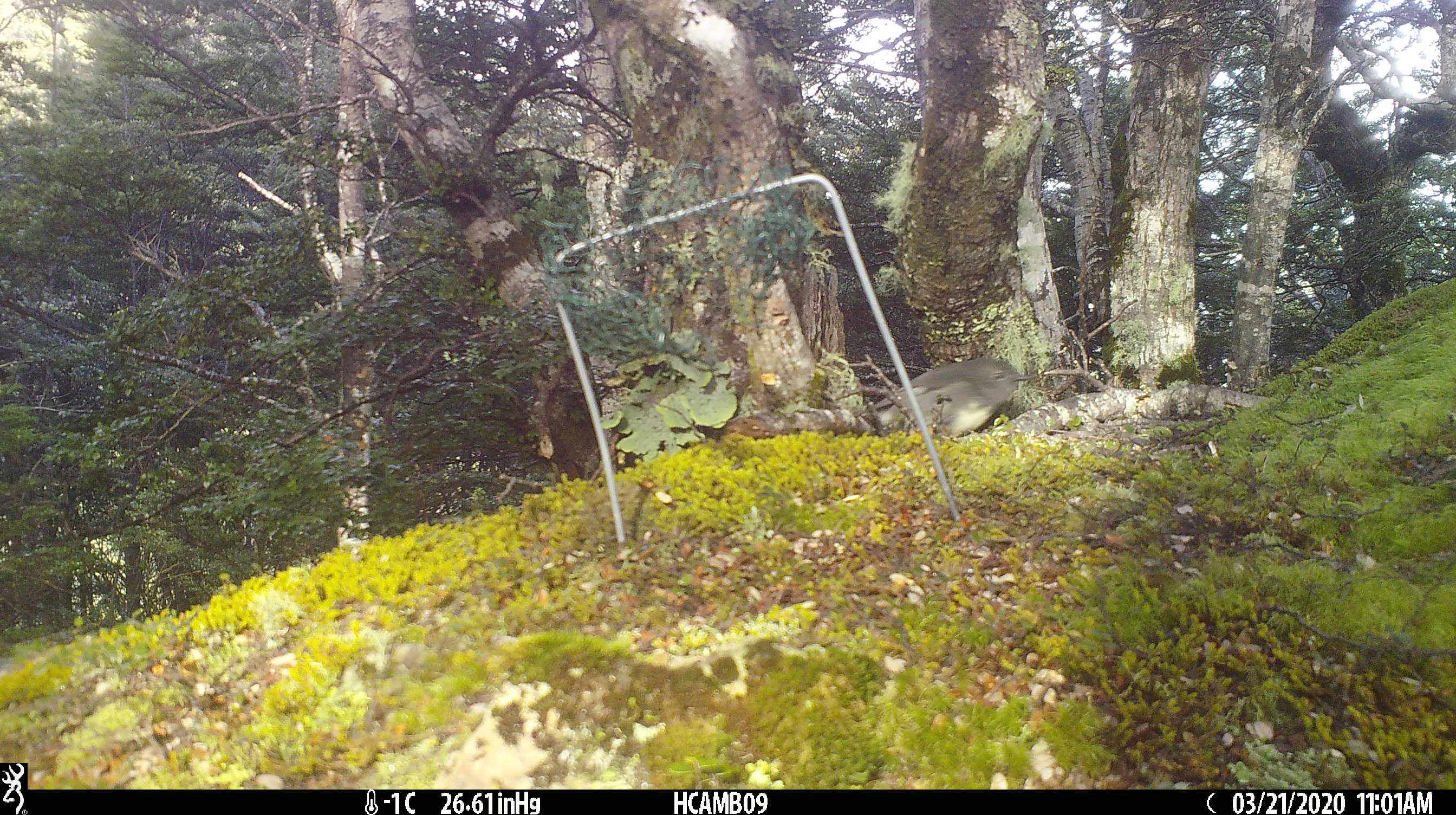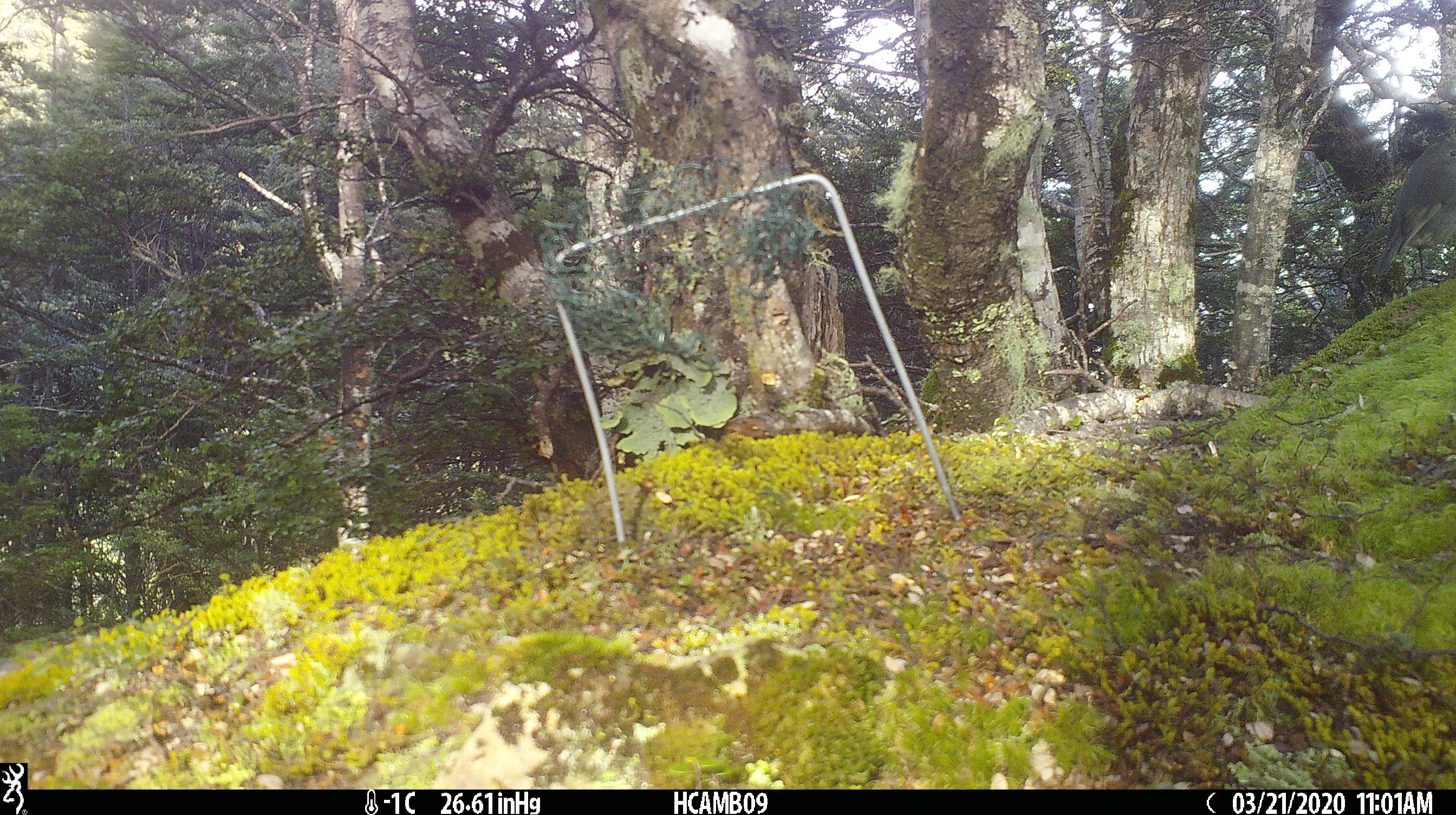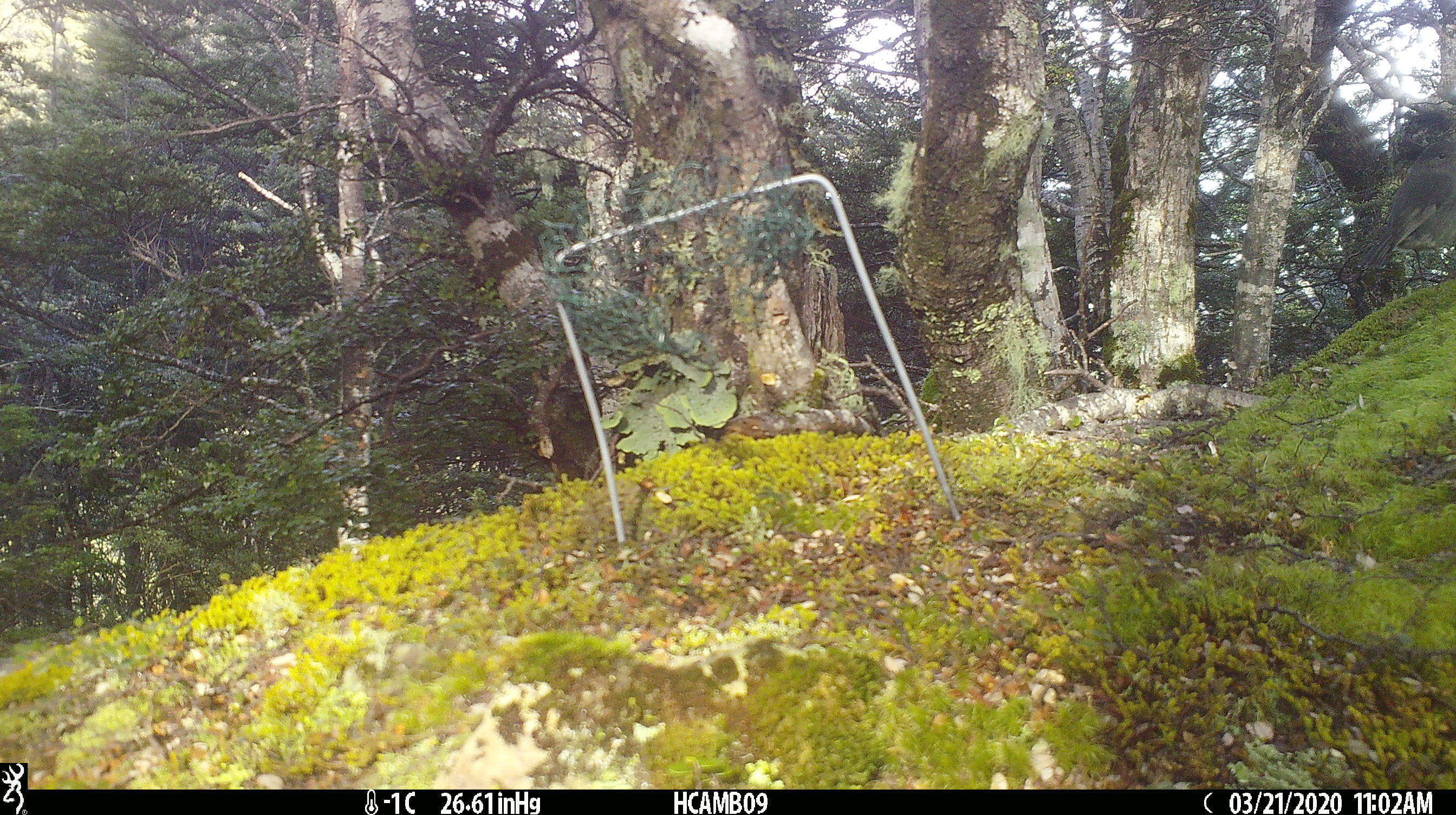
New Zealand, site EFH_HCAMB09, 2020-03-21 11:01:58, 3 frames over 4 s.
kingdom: Animalia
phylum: Chordata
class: Aves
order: Passeriformes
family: Petroicidae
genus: Petroica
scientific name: Petroica australis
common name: new zealand robin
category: robin